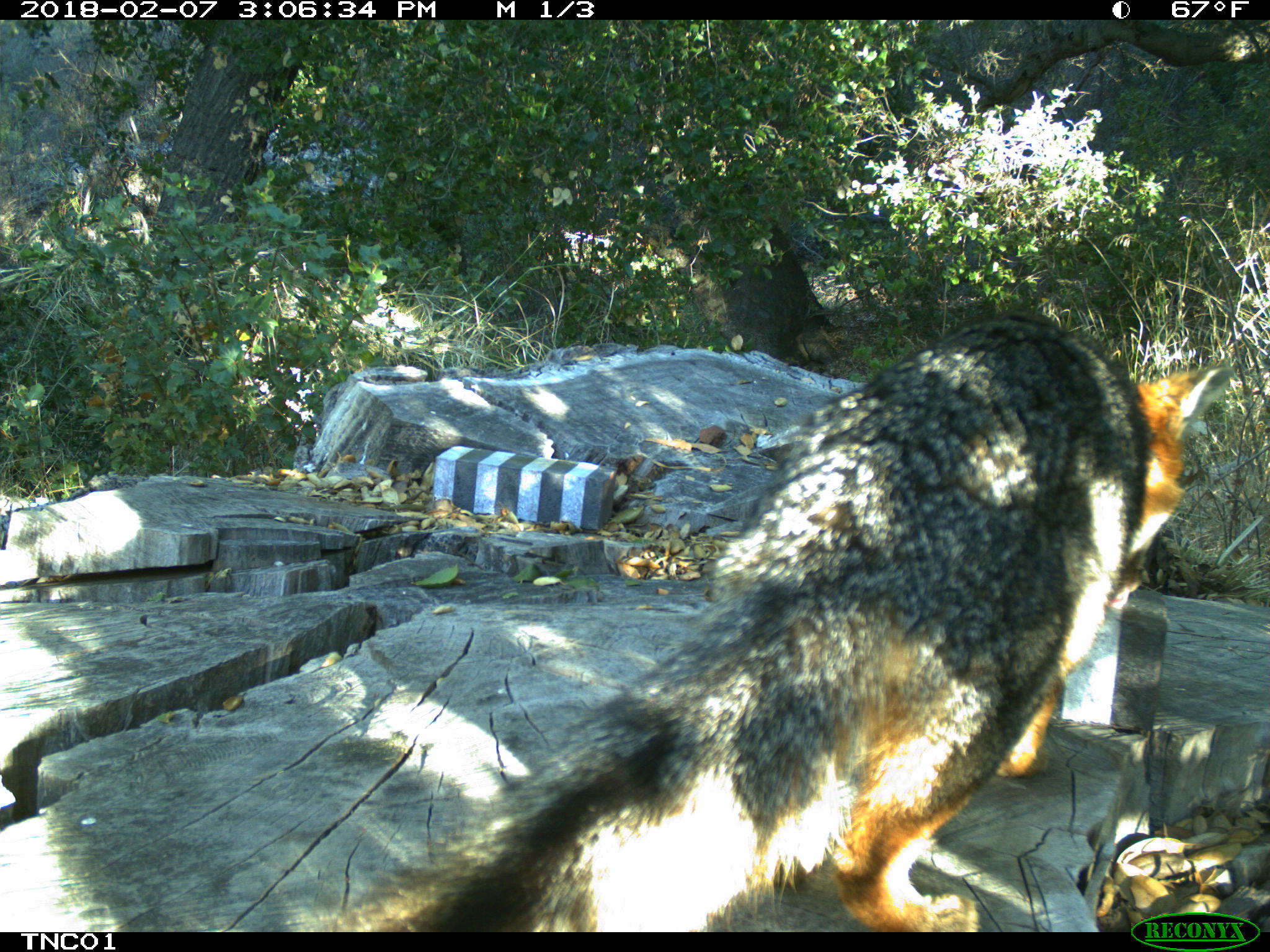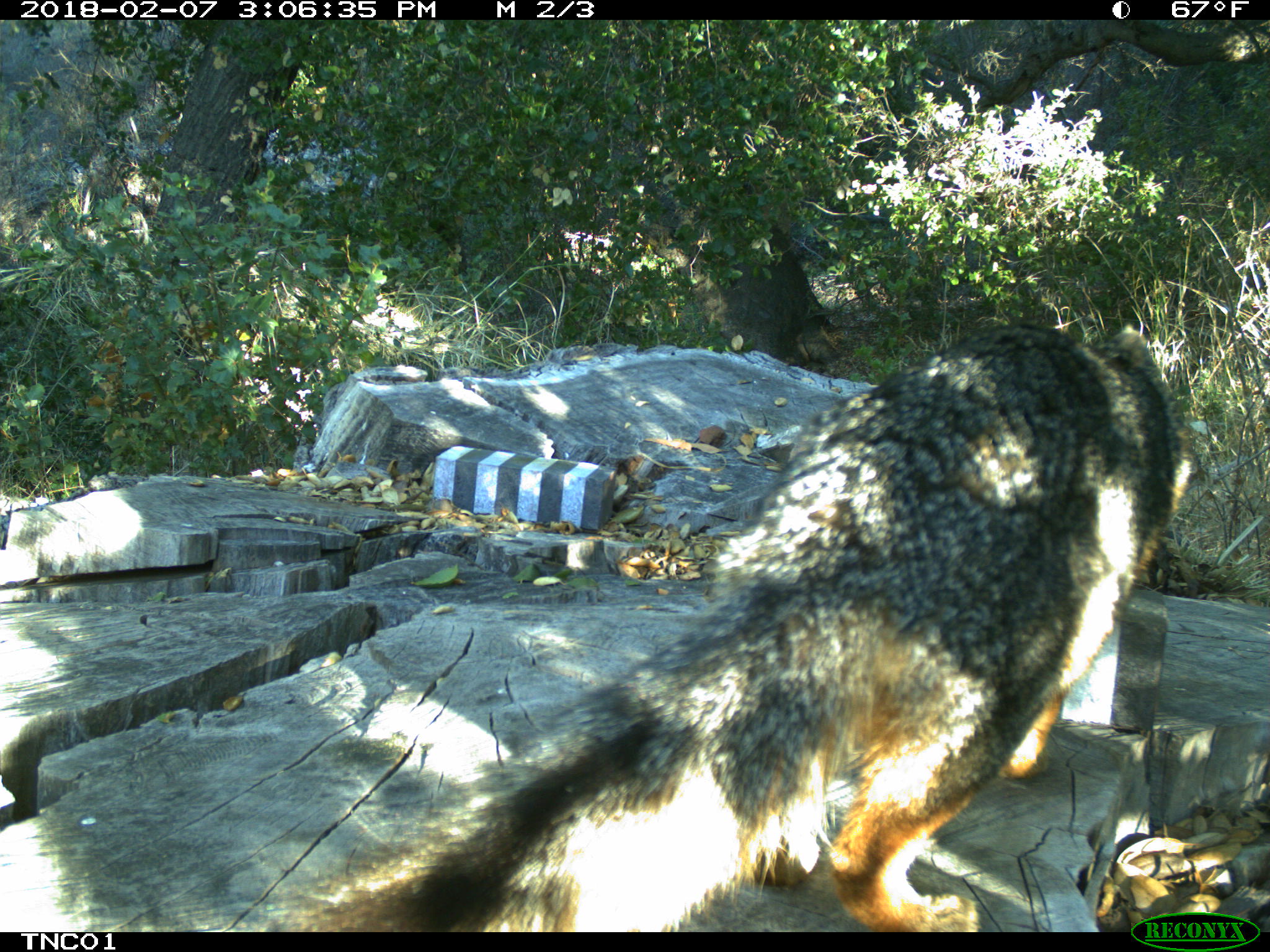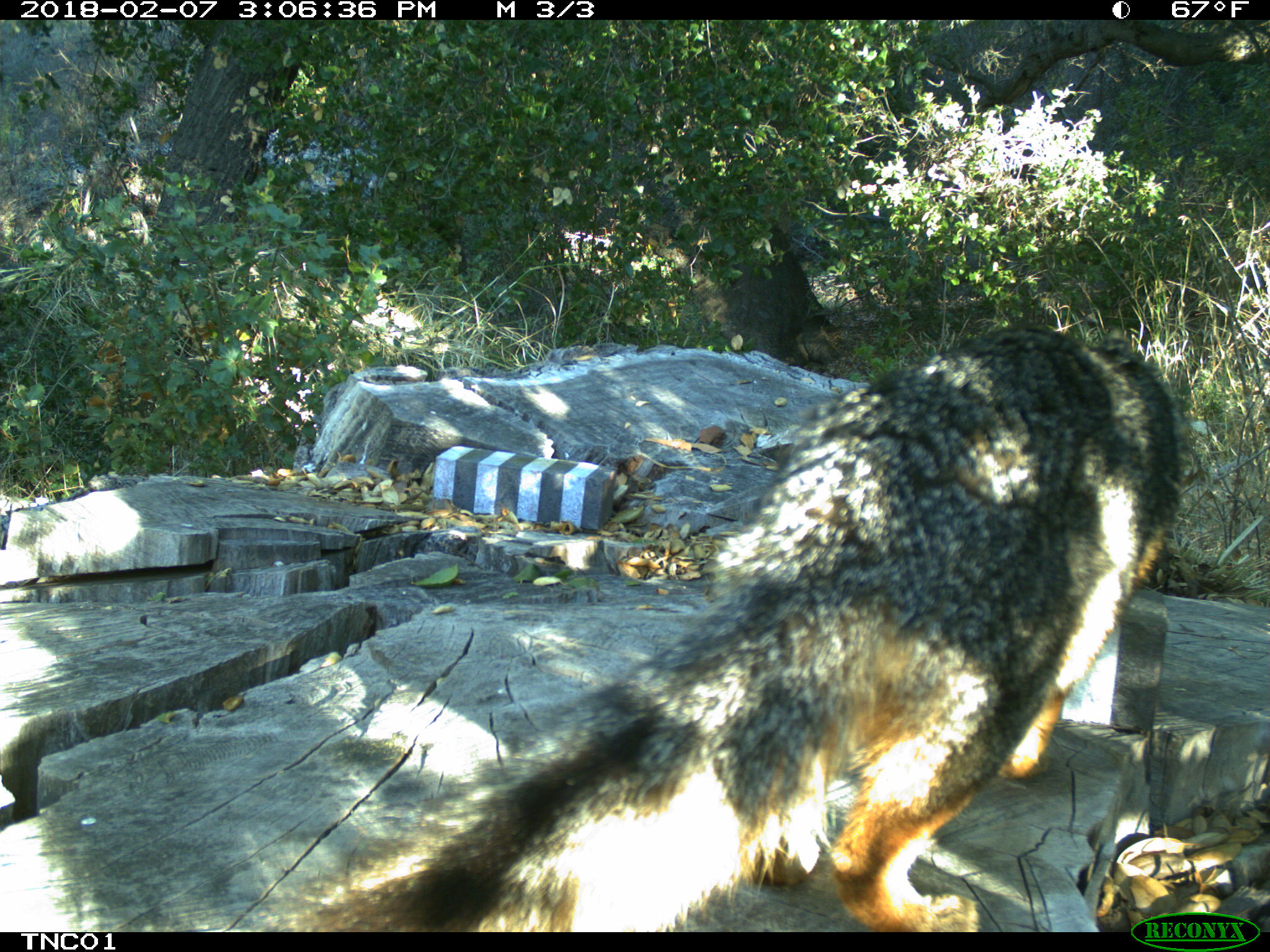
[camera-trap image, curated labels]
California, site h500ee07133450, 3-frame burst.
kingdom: Animalia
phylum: Chordata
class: Mammalia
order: Carnivora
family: Canidae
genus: Urocyon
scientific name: Urocyon littoralis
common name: island fox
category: fox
Fox (island fox) (Urocyon littoralis).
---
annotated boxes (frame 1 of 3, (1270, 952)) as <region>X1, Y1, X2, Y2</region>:
fox: <region>321, 312, 1228, 930</region>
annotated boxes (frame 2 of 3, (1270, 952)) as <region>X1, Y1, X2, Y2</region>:
fox: <region>270, 319, 1197, 931</region>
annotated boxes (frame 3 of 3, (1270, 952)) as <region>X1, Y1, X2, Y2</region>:
fox: <region>270, 321, 1184, 931</region>